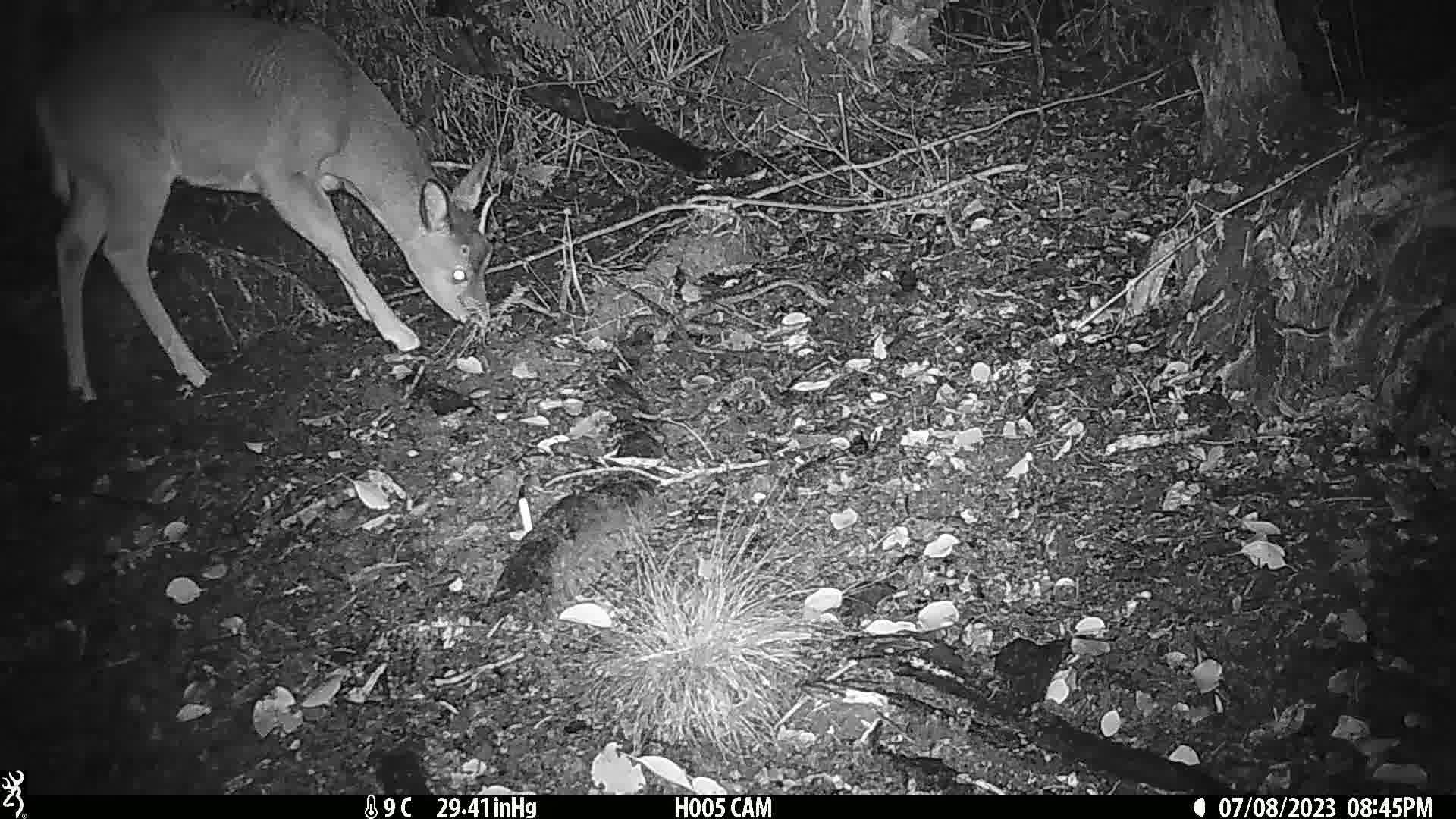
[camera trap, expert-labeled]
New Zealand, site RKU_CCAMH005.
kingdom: Animalia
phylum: Chordata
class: Mammalia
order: Artiodactyla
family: Cervidae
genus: Odocoileus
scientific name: Odocoileus virginianus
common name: white-tailed deer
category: white tailed deer